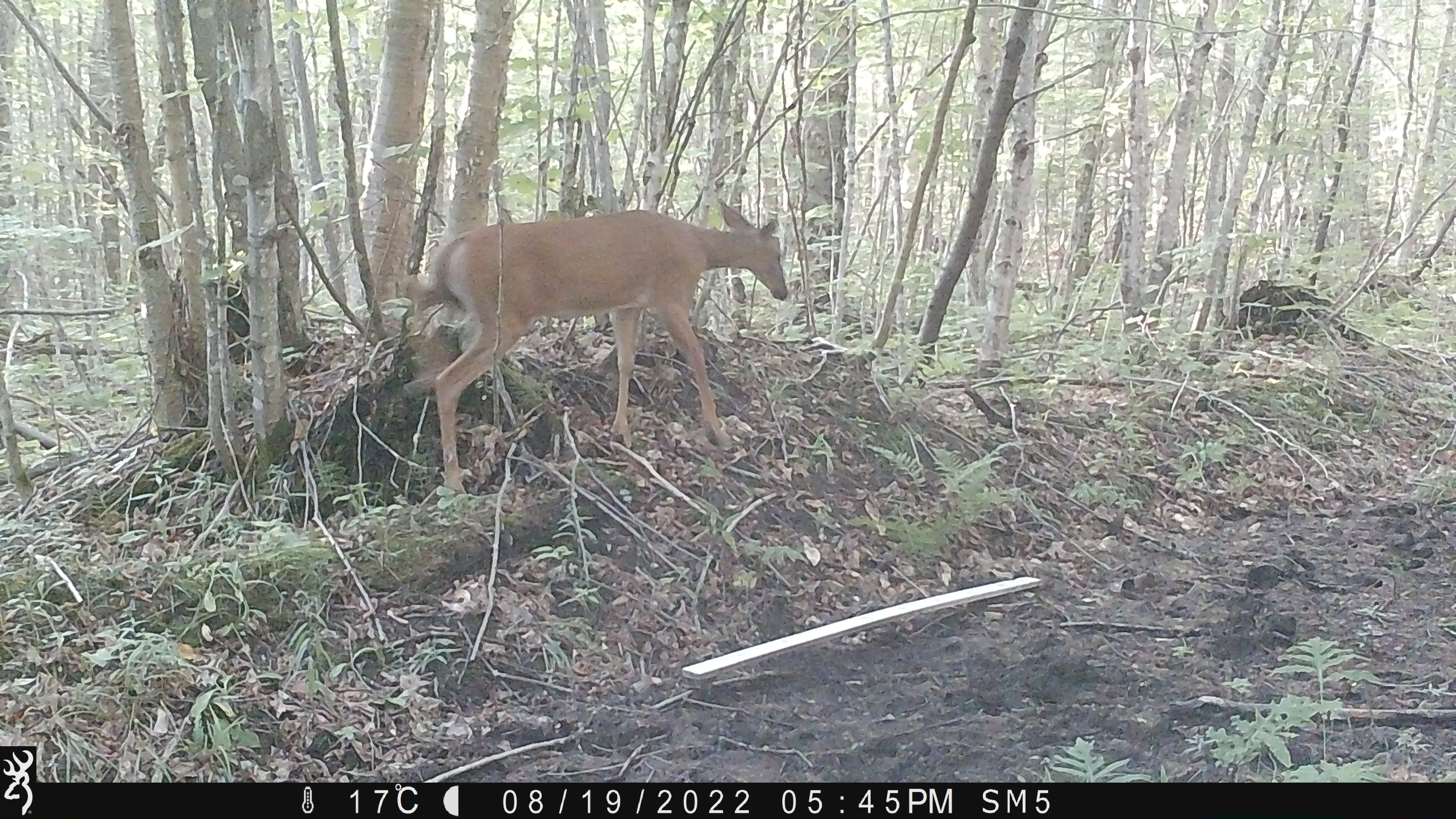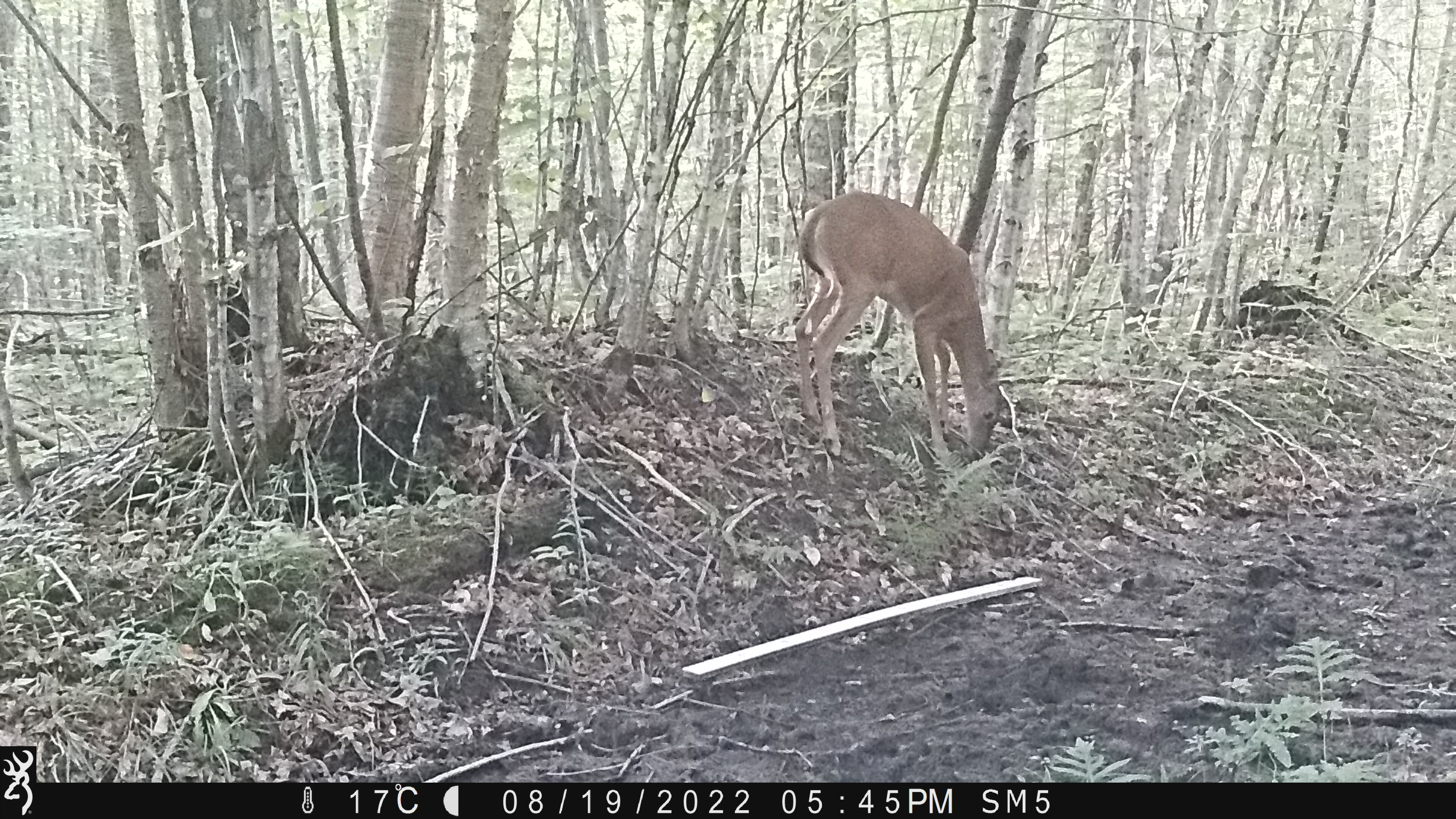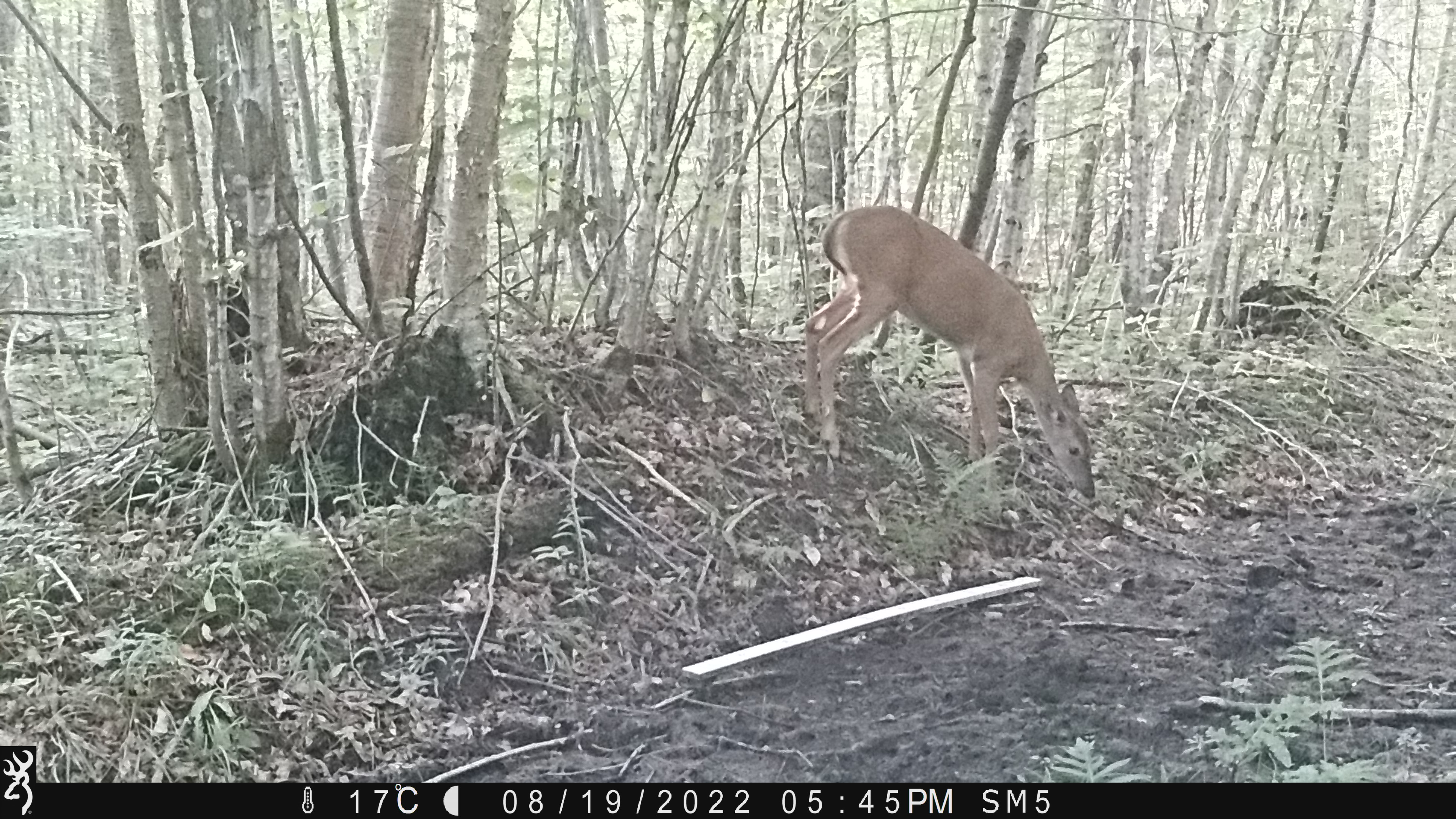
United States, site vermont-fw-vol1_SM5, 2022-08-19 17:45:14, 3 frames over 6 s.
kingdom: Animalia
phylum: Chordata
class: Mammalia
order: Artiodactyla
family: Cervidae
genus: Odocoileus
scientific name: Odocoileus virginianus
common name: white-tailed deer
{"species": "white-tailed deer (Odocoileus virginianus)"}